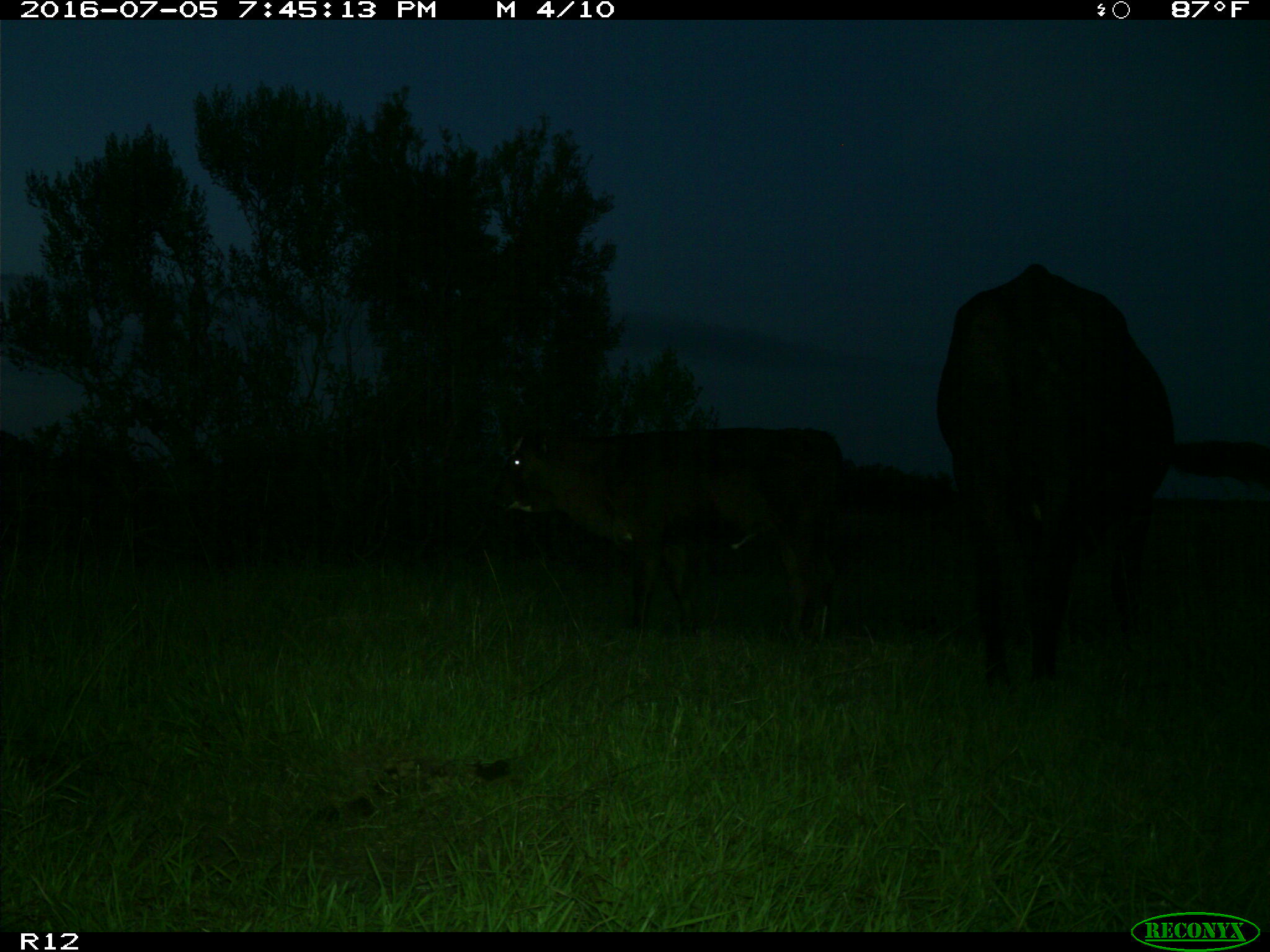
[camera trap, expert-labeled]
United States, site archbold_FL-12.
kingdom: Animalia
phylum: Chordata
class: Mammalia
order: Artiodactyla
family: Bovidae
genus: Bos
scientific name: Bos taurus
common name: domestic cow